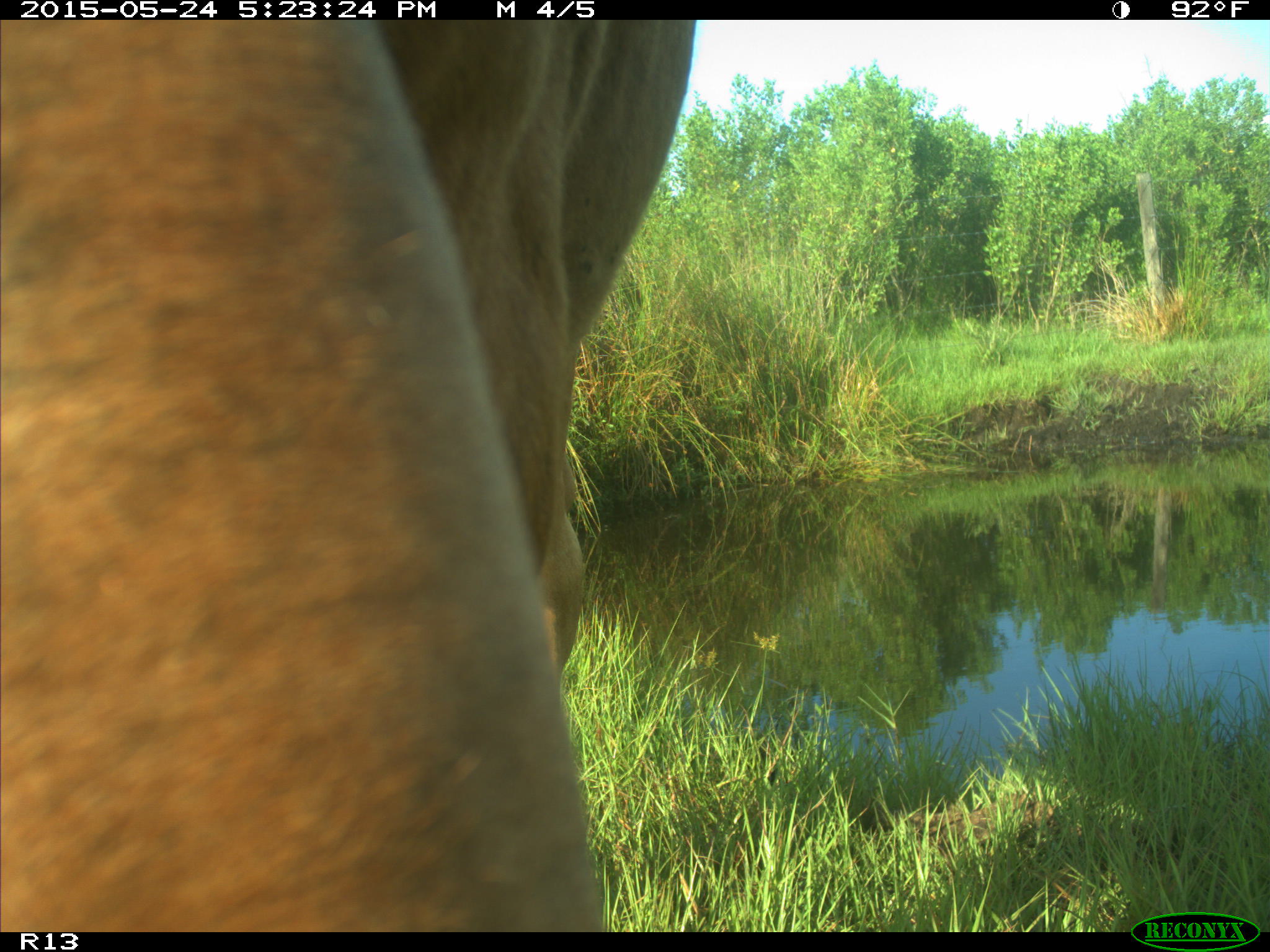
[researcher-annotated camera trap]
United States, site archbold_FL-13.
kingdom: Animalia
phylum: Chordata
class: Mammalia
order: Artiodactyla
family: Bovidae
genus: Bos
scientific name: Bos taurus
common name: domestic cow